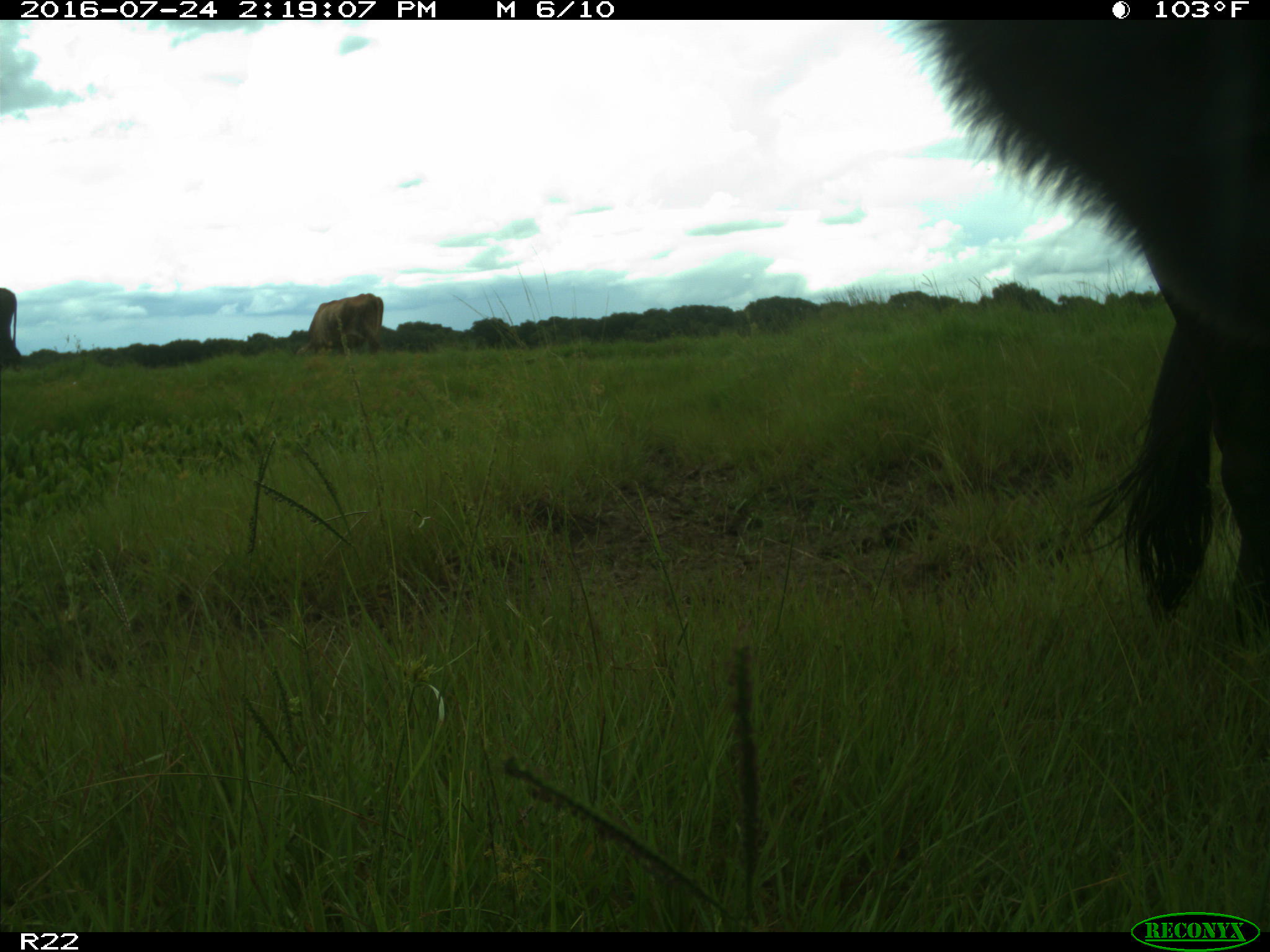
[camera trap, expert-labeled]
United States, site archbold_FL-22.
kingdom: Animalia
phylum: Chordata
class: Mammalia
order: Artiodactyla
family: Bovidae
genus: Bos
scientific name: Bos taurus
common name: domestic cow